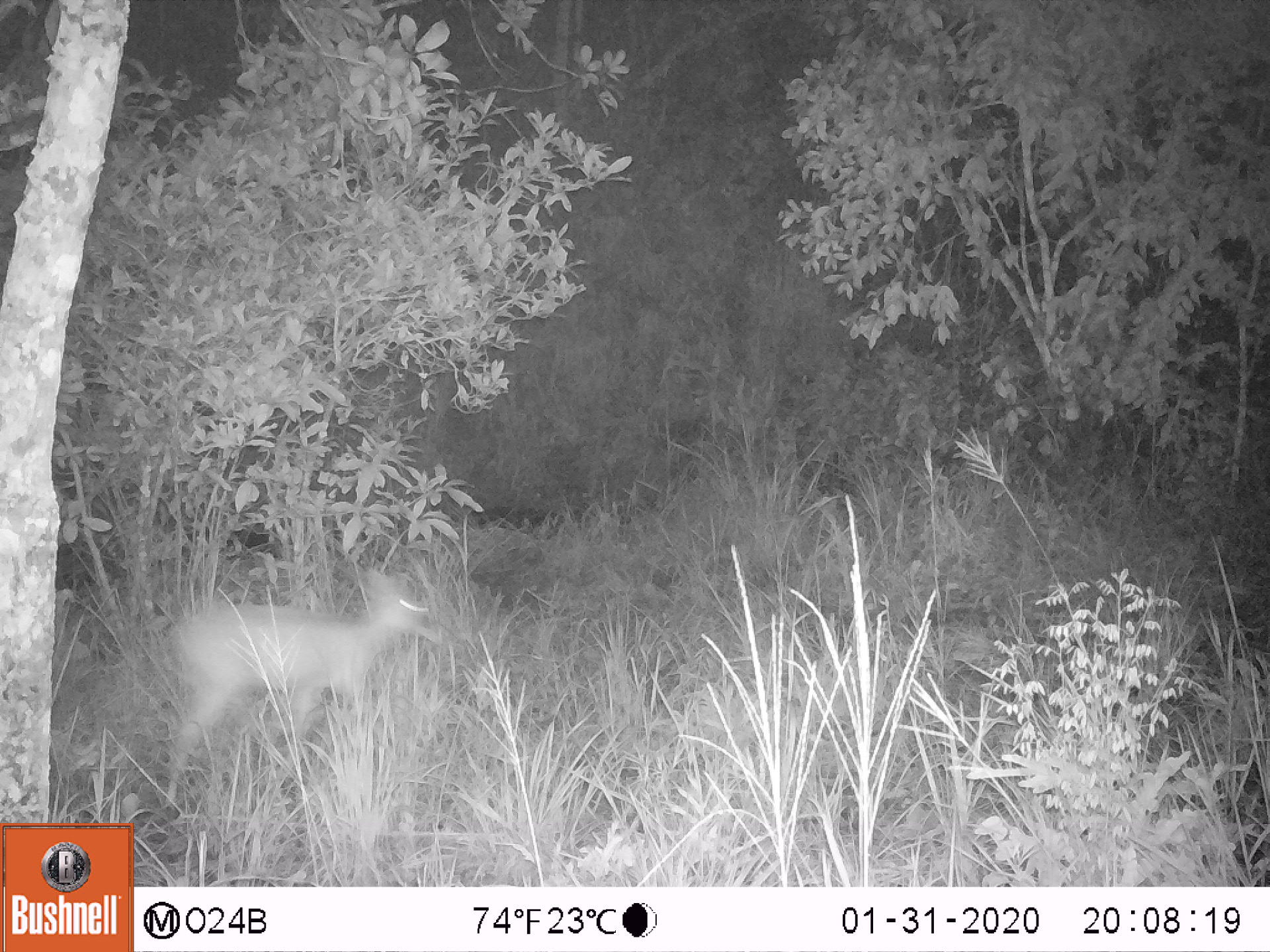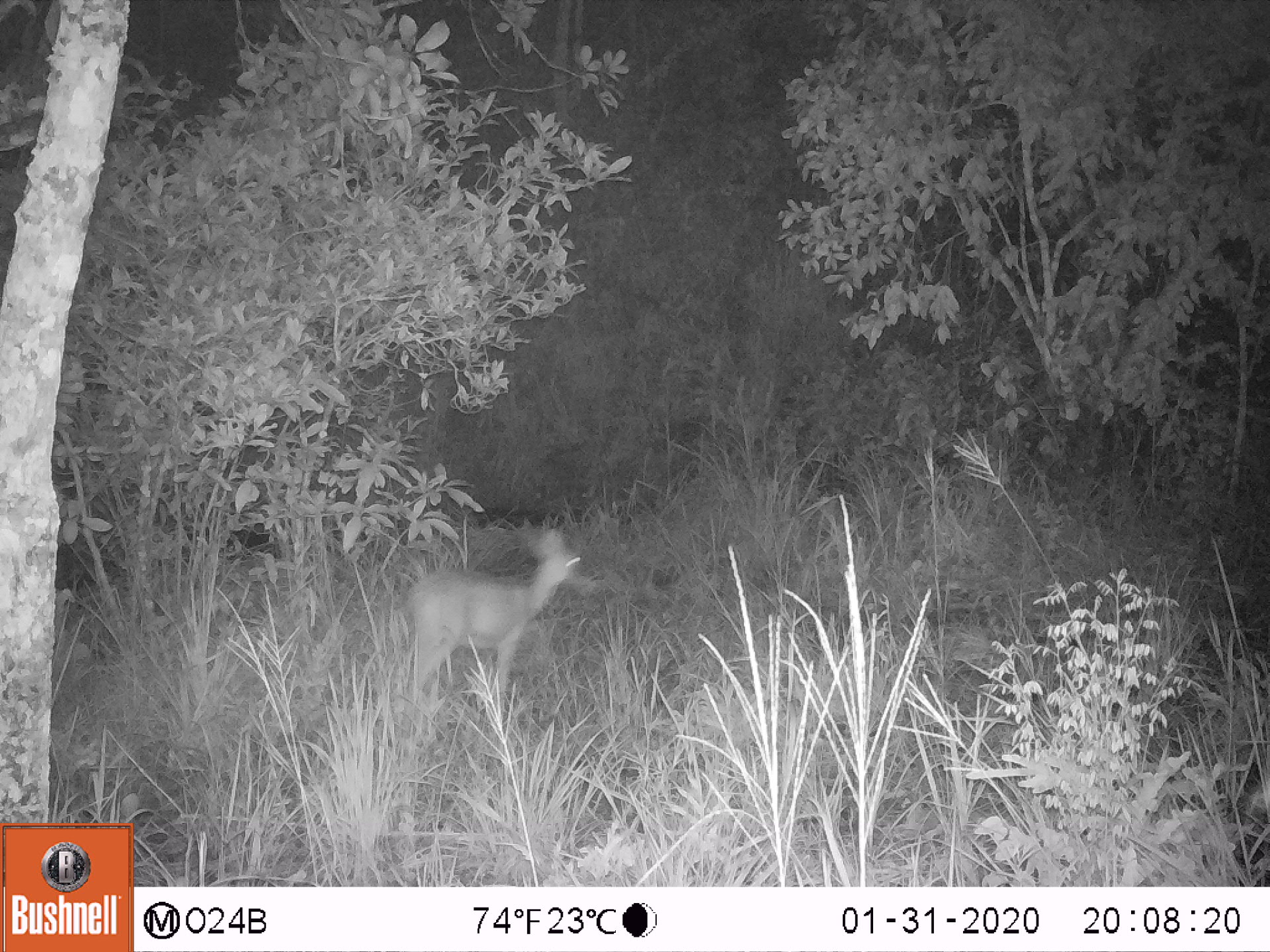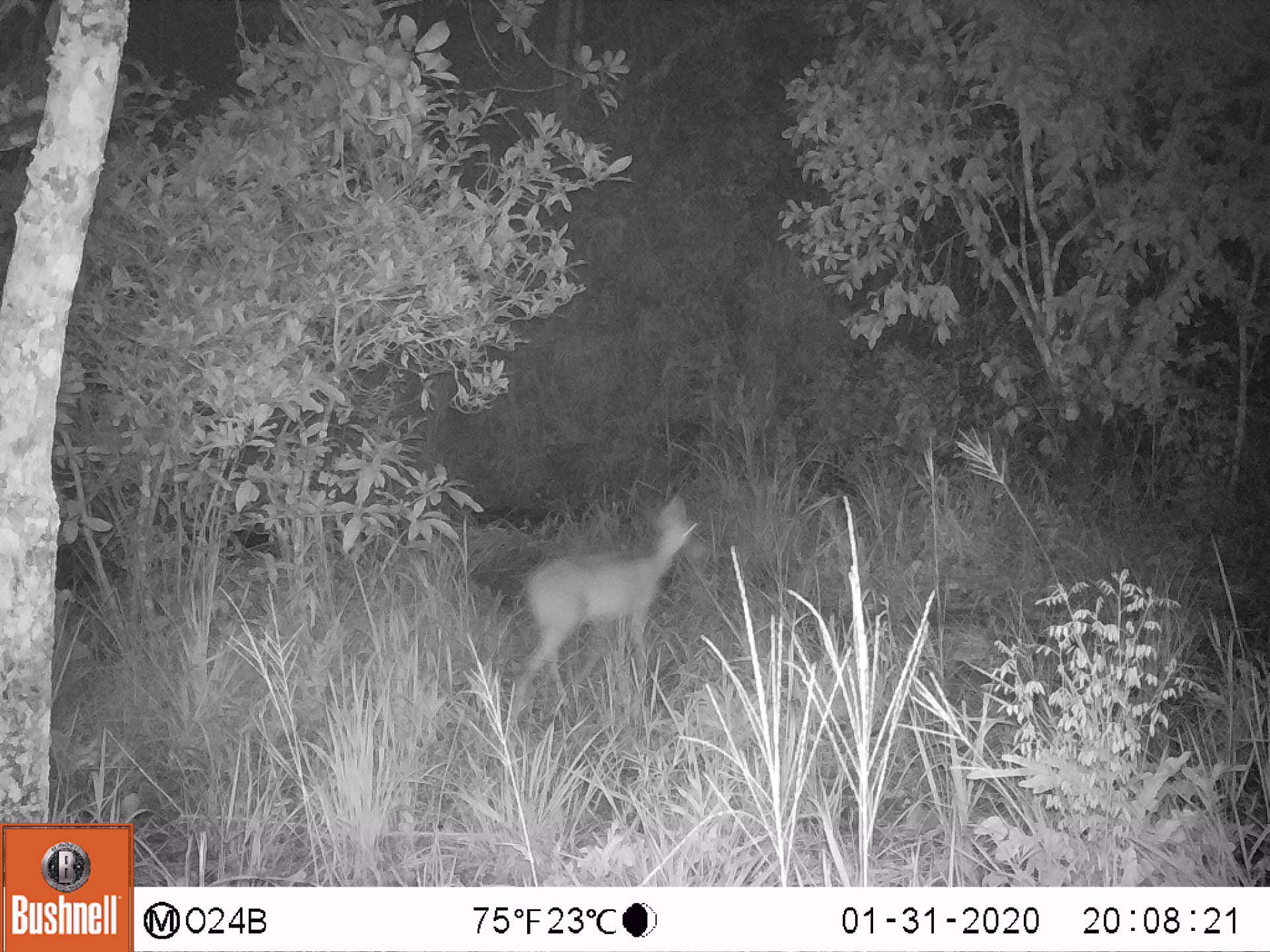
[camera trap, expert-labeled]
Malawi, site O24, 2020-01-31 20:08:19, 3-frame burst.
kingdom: Animalia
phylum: Chordata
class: Mammalia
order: Artiodactyla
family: Bovidae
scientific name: Antilopinae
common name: small antelope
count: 1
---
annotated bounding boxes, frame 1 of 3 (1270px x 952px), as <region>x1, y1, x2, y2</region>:
small antelope: <region>146, 566, 447, 821</region>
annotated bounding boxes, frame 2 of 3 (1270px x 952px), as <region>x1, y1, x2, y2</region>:
small antelope: <region>378, 523, 599, 741</region>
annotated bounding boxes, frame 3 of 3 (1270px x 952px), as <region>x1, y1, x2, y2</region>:
small antelope: <region>500, 486, 712, 728</region>